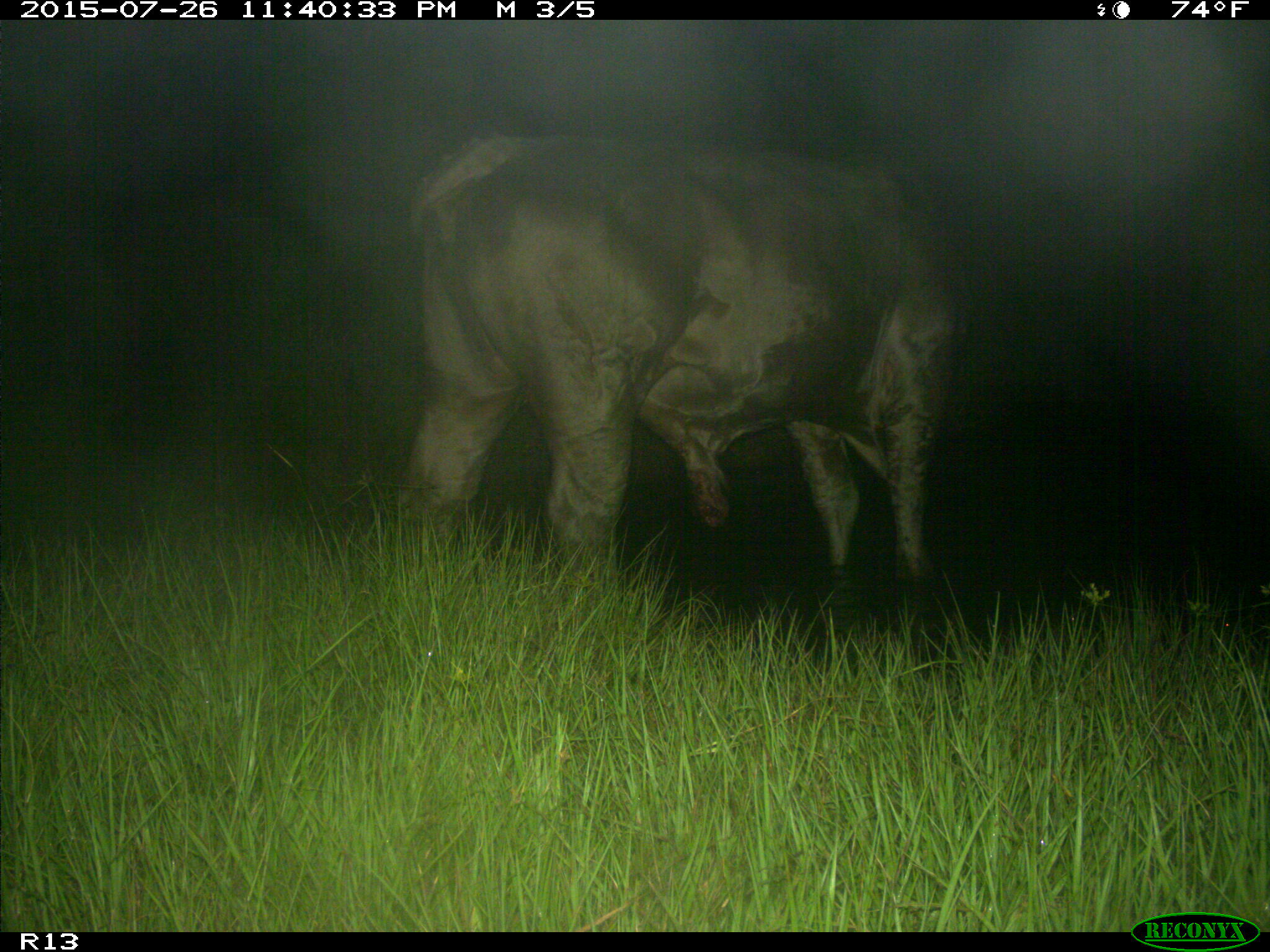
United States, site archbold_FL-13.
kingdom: Animalia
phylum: Chordata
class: Mammalia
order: Artiodactyla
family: Bovidae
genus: Bos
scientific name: Bos taurus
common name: domestic cow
Bos taurus (domestic cow).